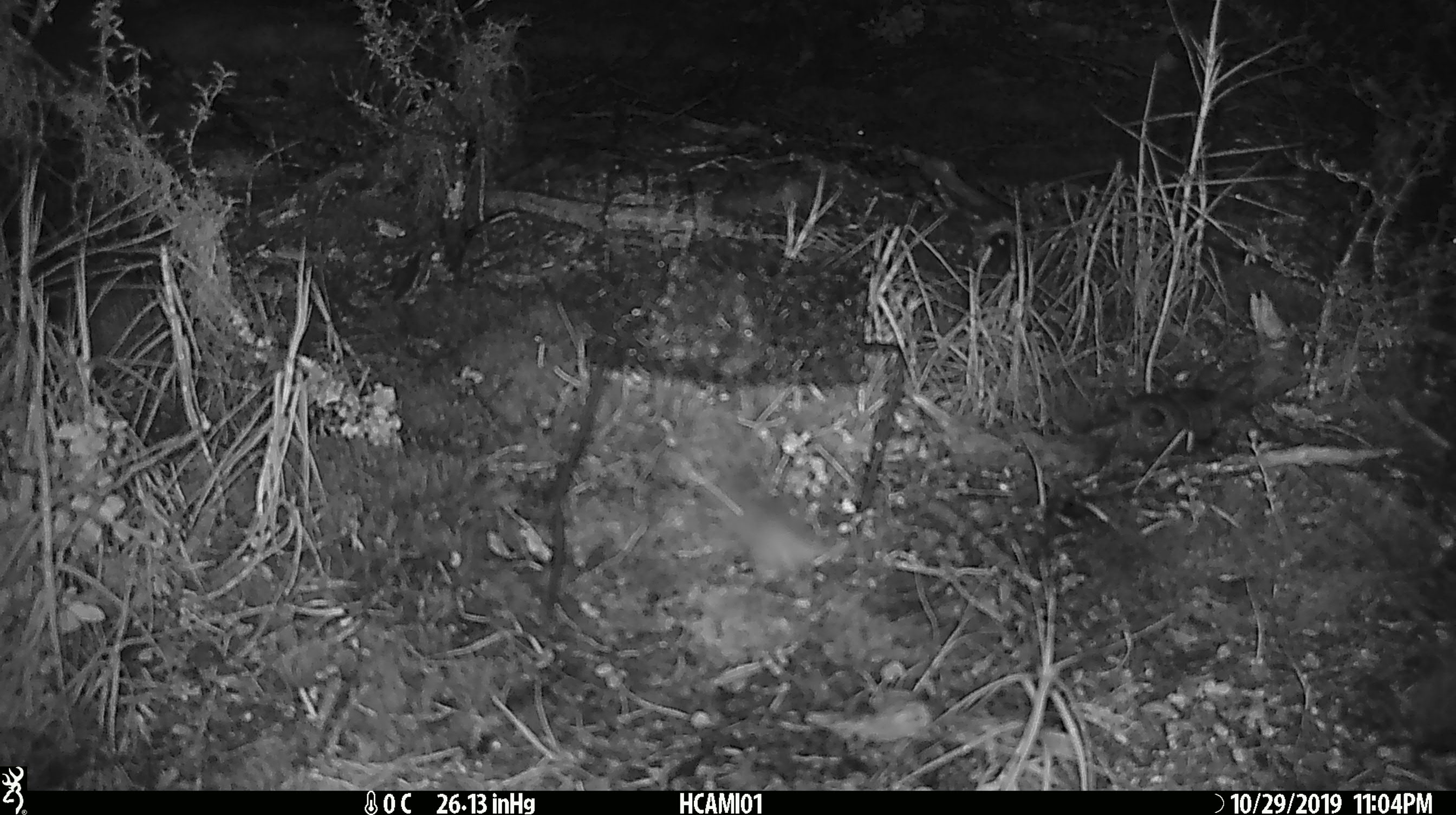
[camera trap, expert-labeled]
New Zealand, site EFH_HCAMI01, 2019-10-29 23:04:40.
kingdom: Animalia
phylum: Chordata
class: Mammalia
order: Rodentia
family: Muridae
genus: Mus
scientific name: Mus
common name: mouse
Mouse (Mus).